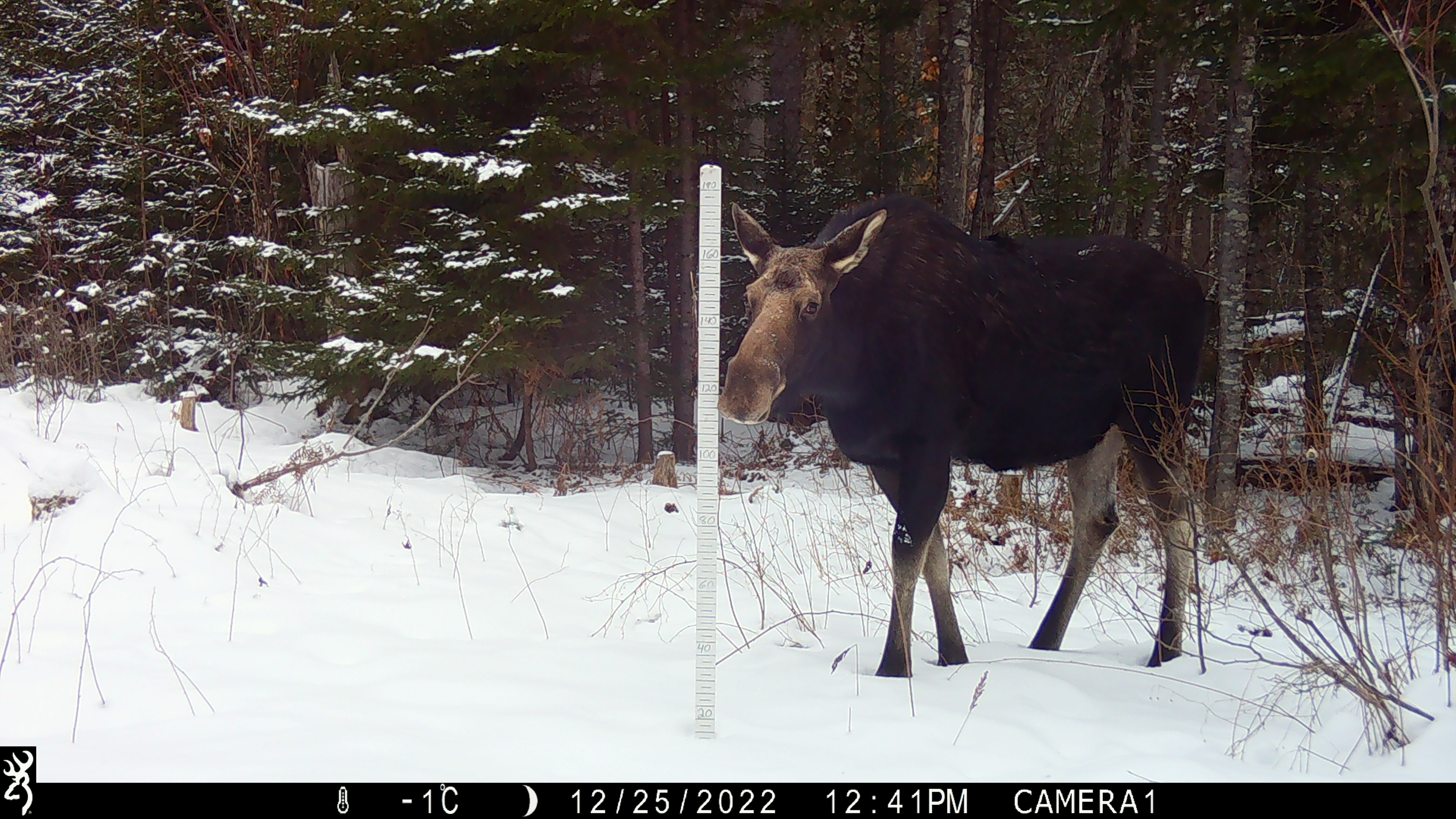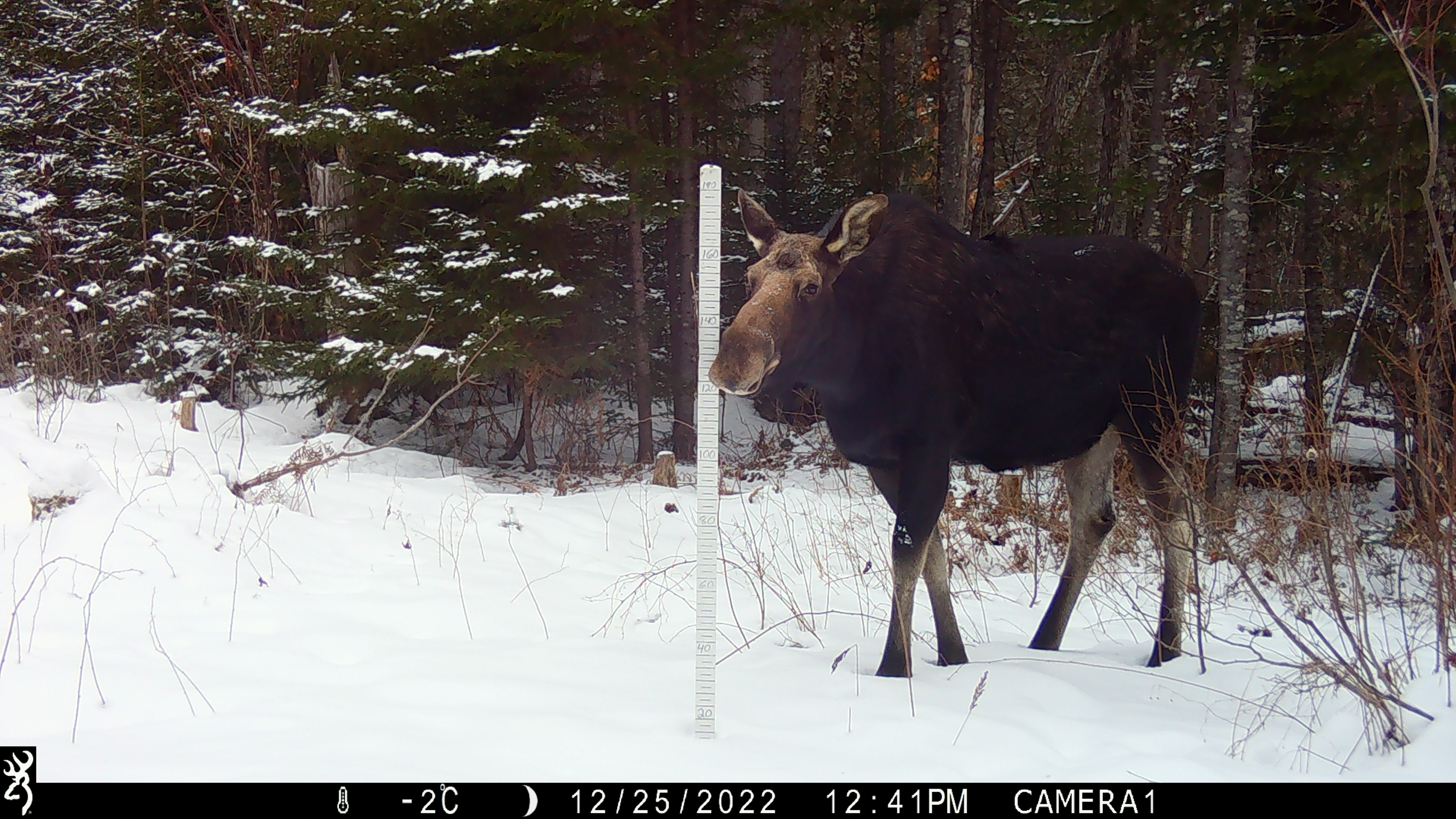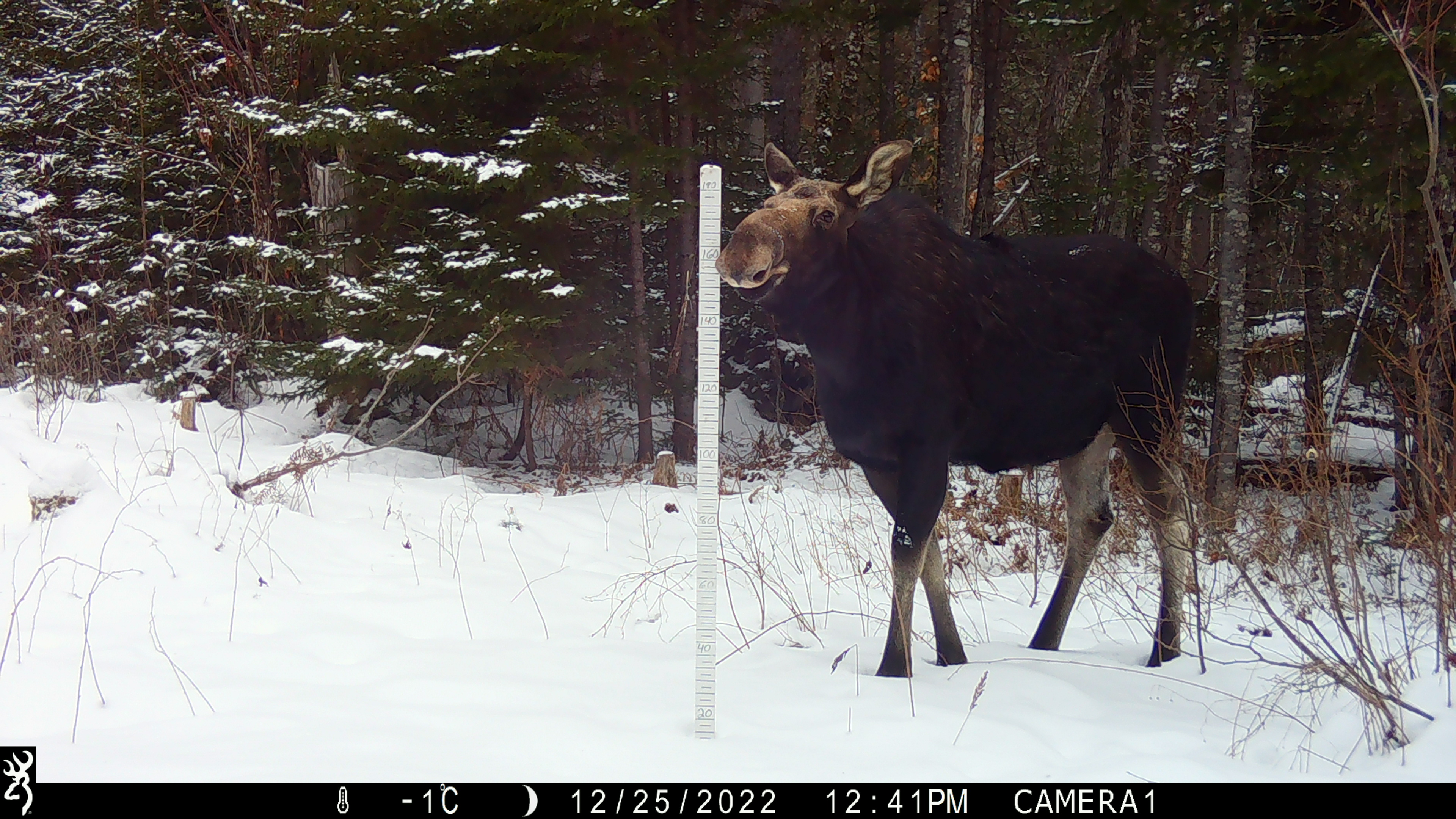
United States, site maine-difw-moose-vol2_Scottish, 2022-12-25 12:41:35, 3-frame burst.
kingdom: Animalia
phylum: Chordata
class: Mammalia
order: Artiodactyla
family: Cervidae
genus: Alces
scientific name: Alces alces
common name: moose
Moose (Alces alces).